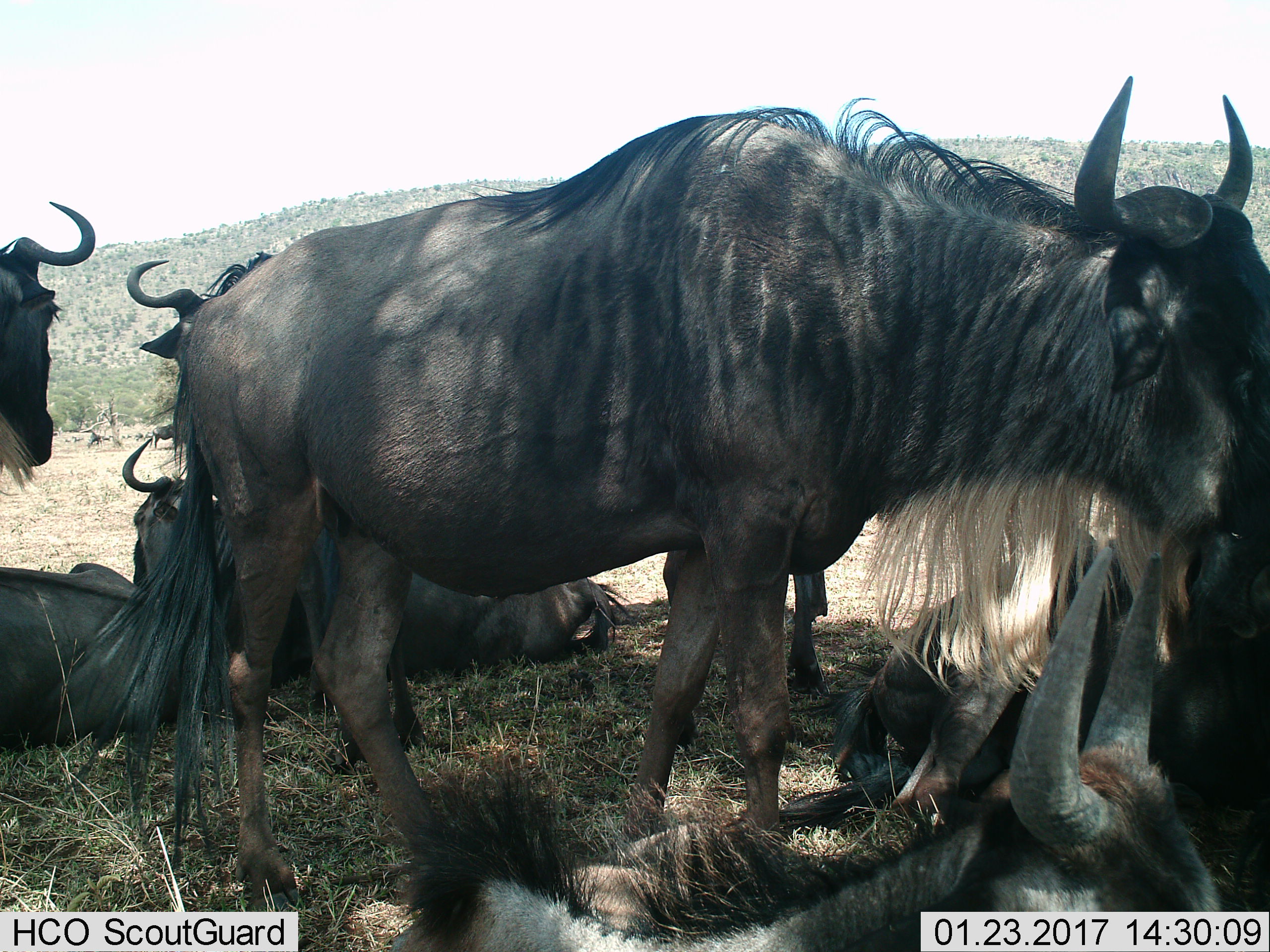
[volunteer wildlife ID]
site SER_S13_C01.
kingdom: Animalia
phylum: Chordata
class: Mammalia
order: Artiodactyla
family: Bovidae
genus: Connochaetes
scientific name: Connochaetes taurinus taurinus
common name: blue wildebeest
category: wildebeestblue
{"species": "wildebeestblue (blue wildebeest) (Connochaetes taurinus taurinus)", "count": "6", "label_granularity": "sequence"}